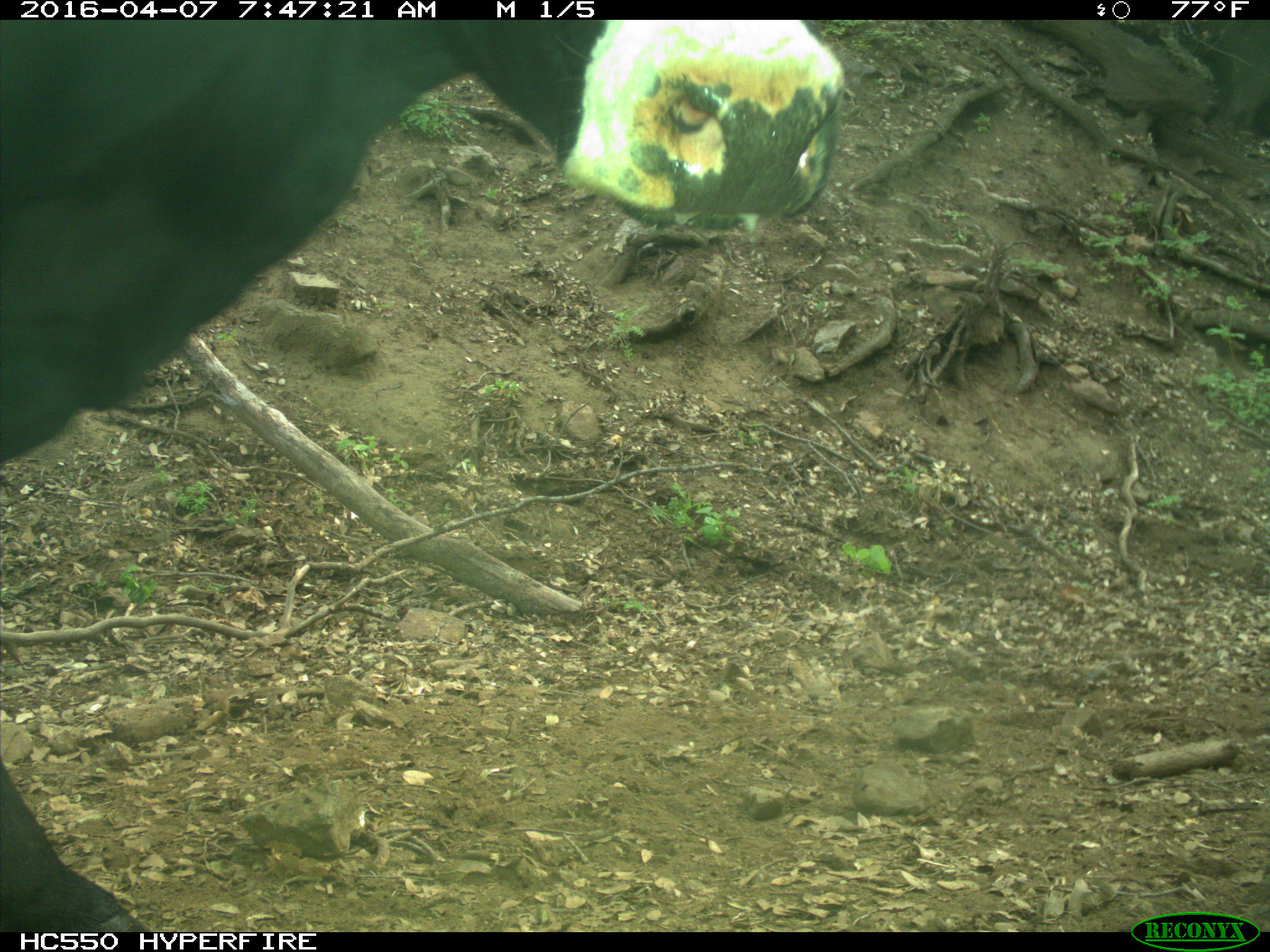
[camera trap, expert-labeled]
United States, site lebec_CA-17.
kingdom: Animalia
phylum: Chordata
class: Mammalia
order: Artiodactyla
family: Bovidae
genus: Bos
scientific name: Bos taurus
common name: domestic cow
Bos taurus (domestic cow).